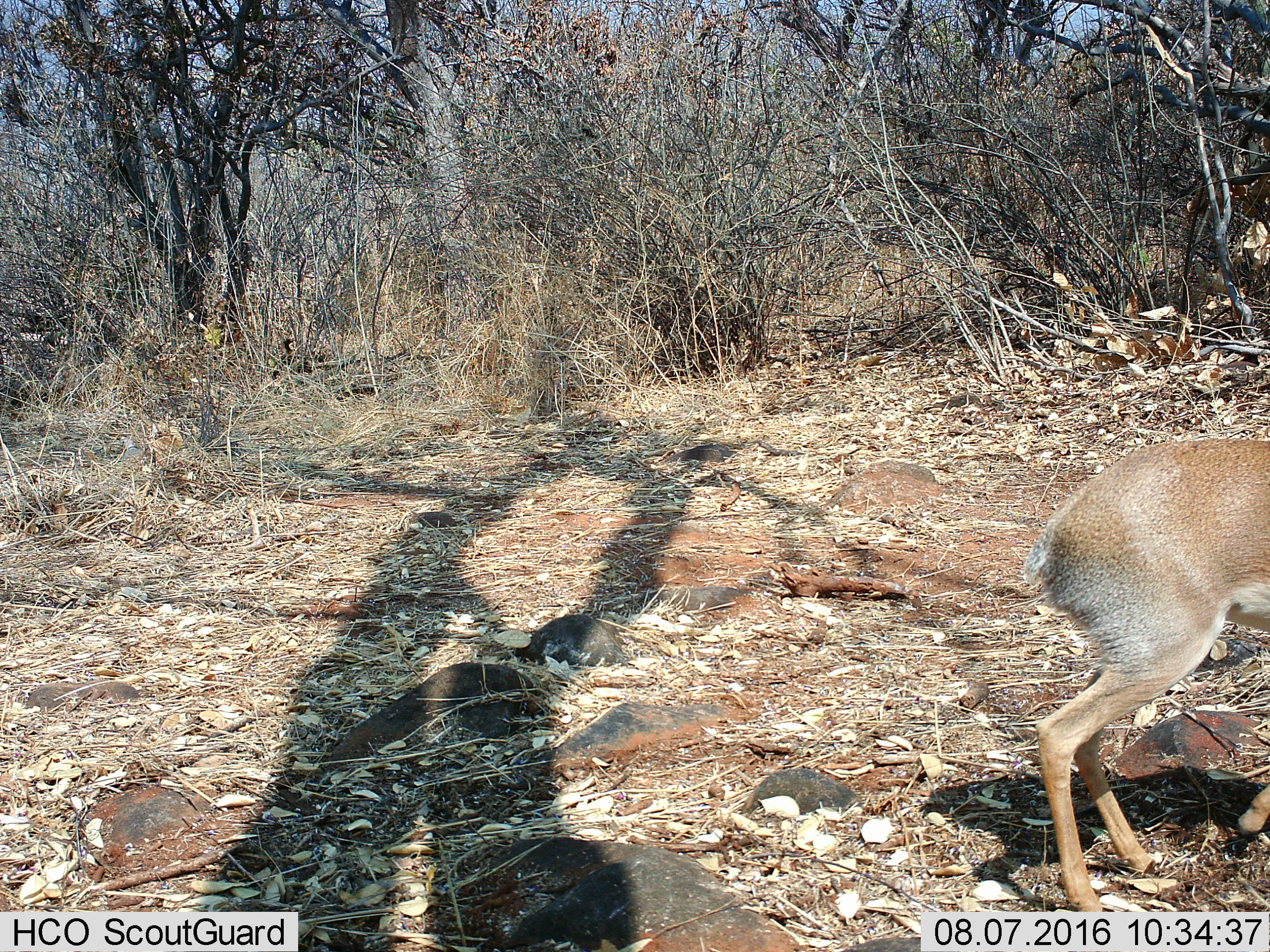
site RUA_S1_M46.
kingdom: Animalia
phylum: Chordata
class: Mammalia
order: Artiodactyla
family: Bovidae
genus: Madoqua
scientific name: Madoqua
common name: dik-dik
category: dikdik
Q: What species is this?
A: Dikdik (dik-dik) (Madoqua).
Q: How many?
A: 1.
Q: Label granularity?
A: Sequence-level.